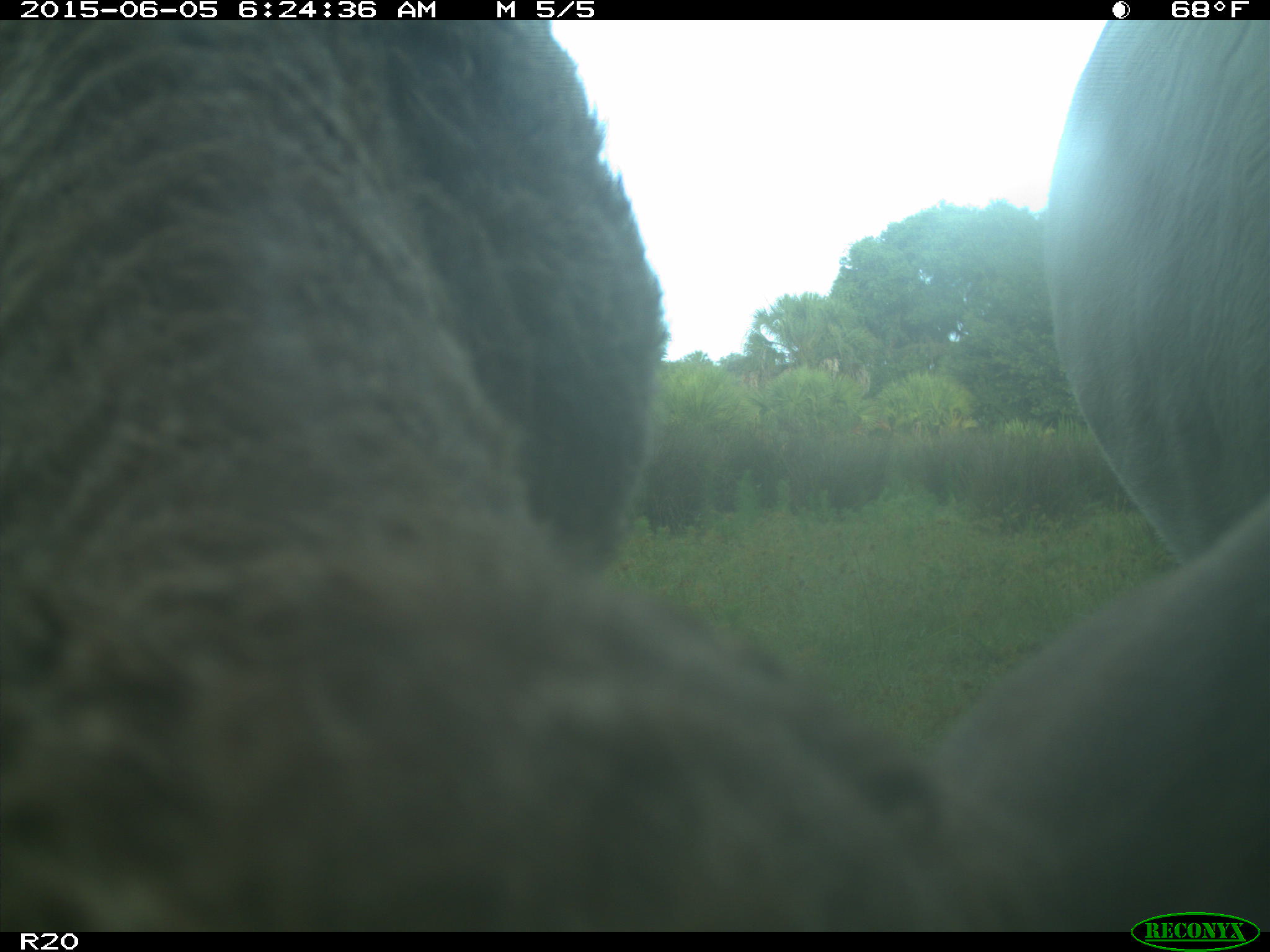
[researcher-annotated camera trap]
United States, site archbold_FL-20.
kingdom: Animalia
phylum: Chordata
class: Mammalia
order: Artiodactyla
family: Bovidae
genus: Bos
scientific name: Bos taurus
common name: domestic cow